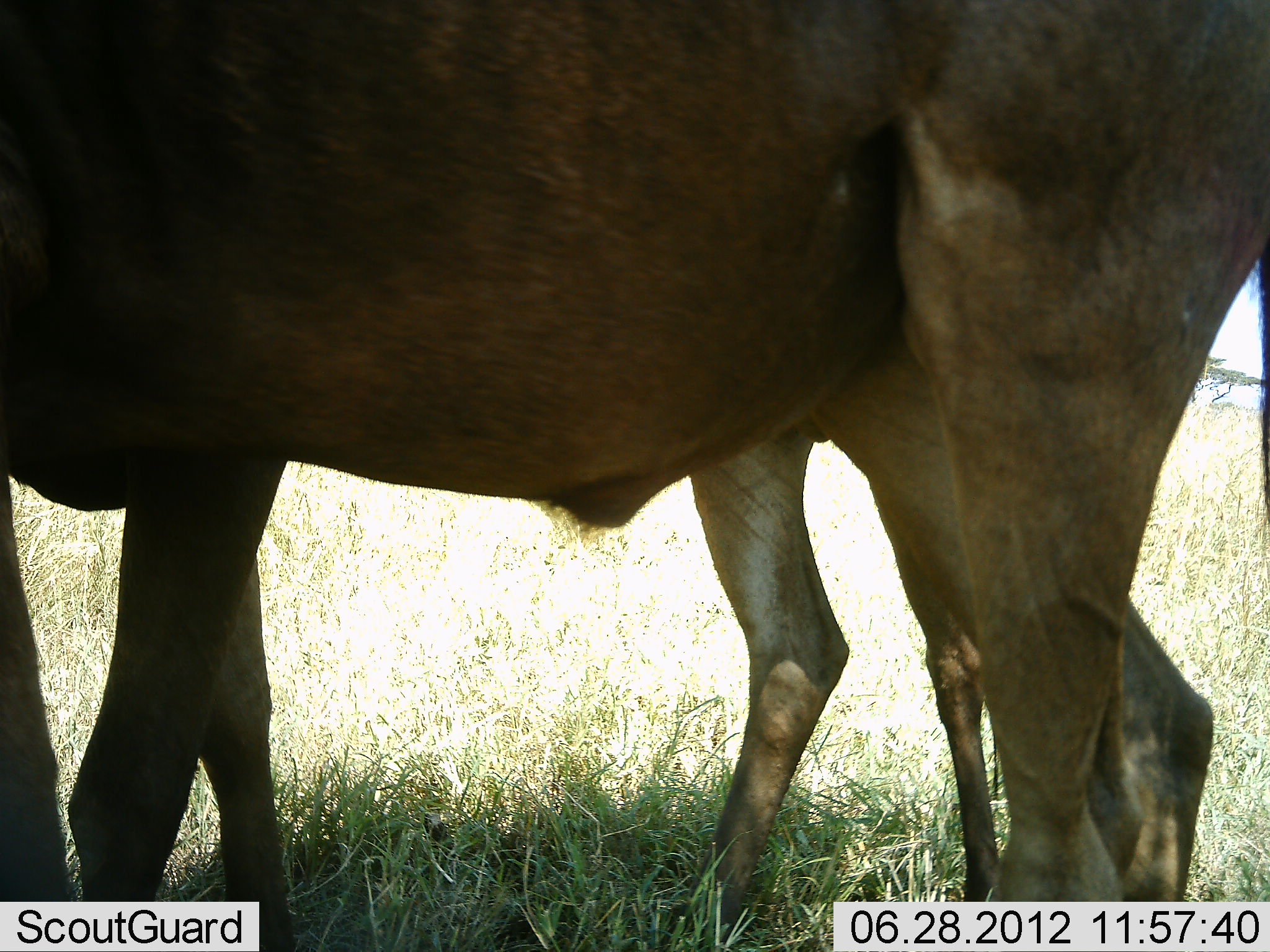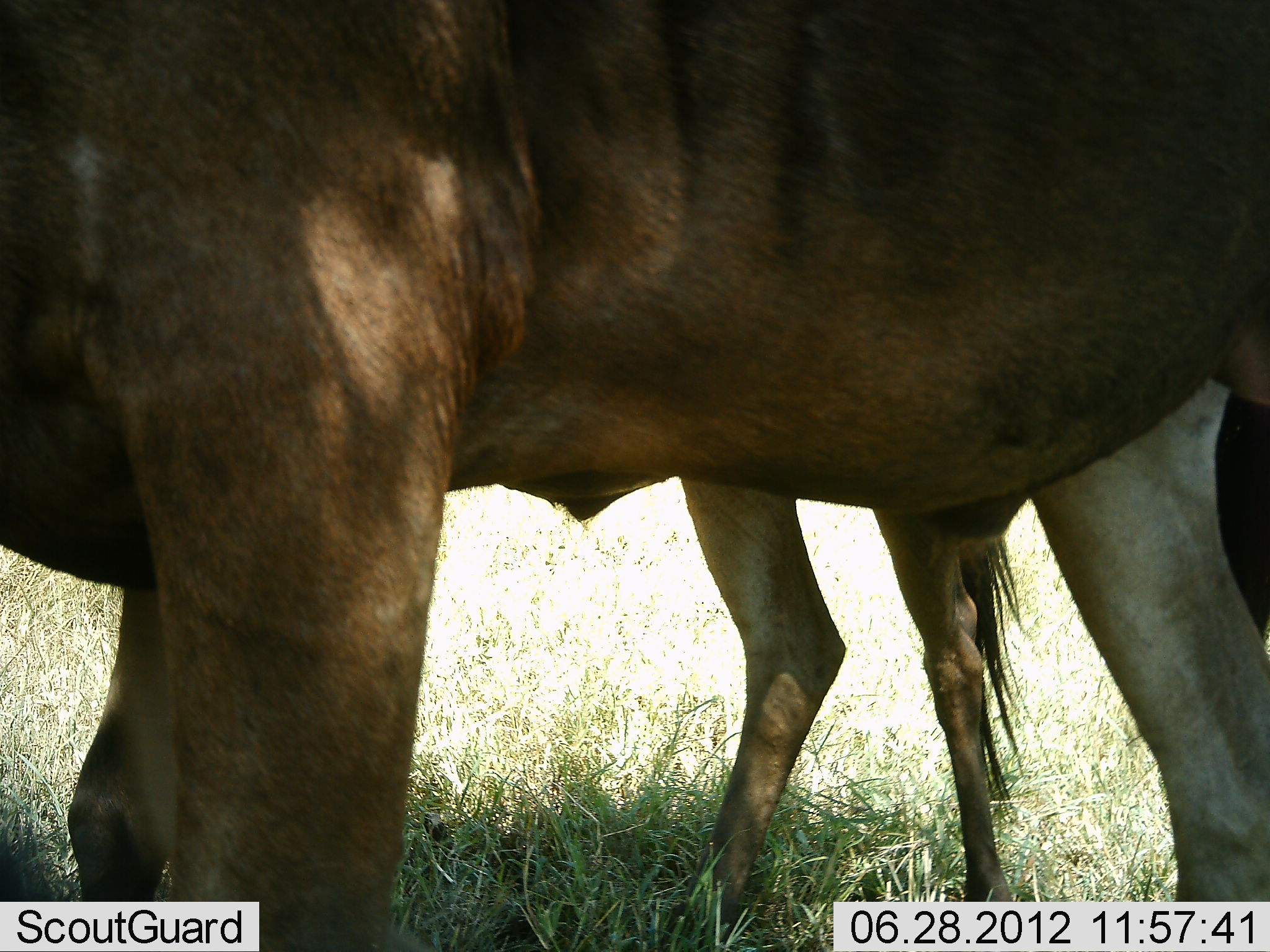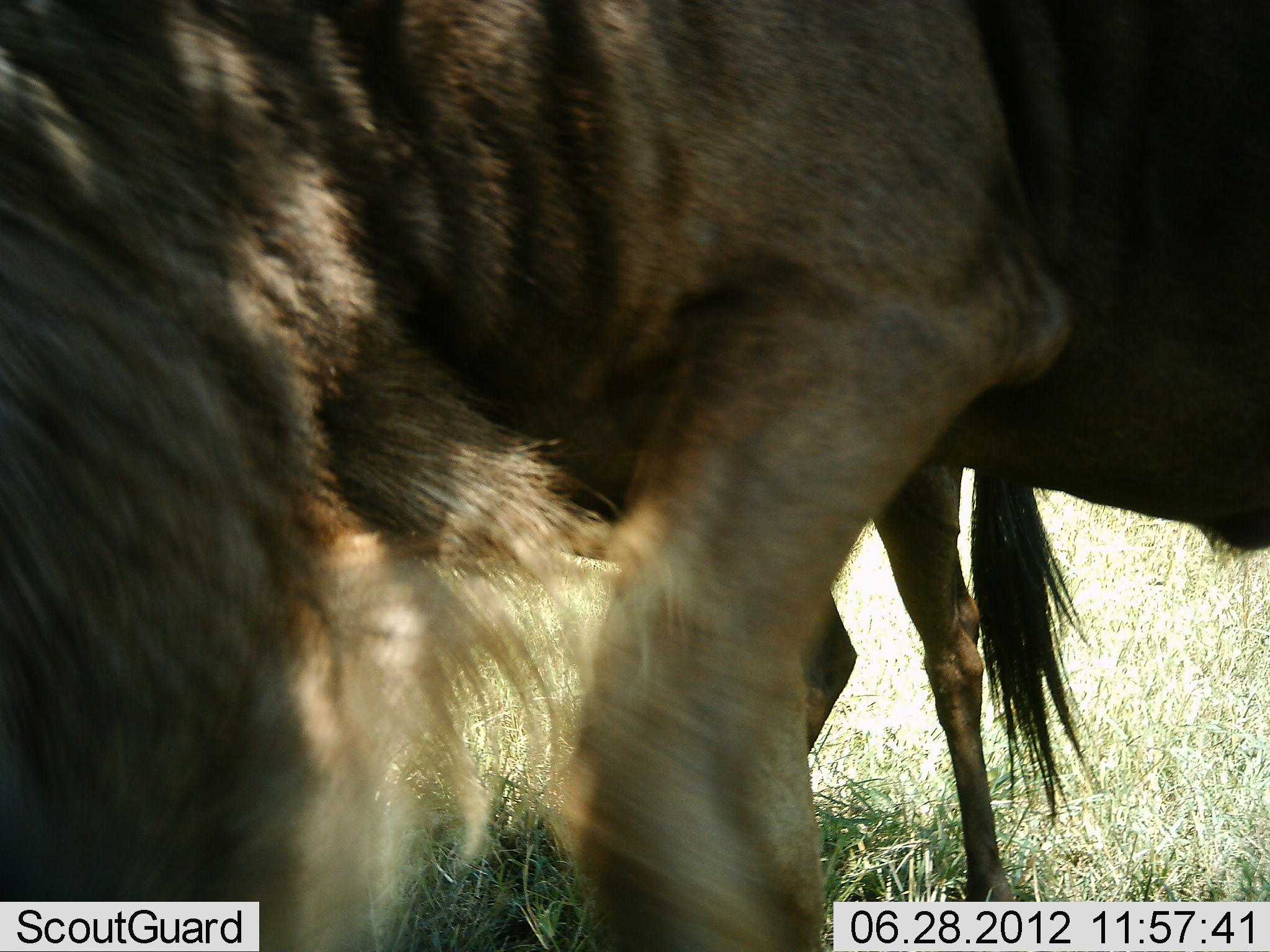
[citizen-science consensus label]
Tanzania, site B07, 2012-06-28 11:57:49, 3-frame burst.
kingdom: Animalia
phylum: Chordata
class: Mammalia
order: Artiodactyla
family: Bovidae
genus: Connochaetes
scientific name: Connochaetes taurinus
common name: blue wildebeest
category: wildebeest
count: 2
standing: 50%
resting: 0%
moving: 70%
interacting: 0%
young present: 0%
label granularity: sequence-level